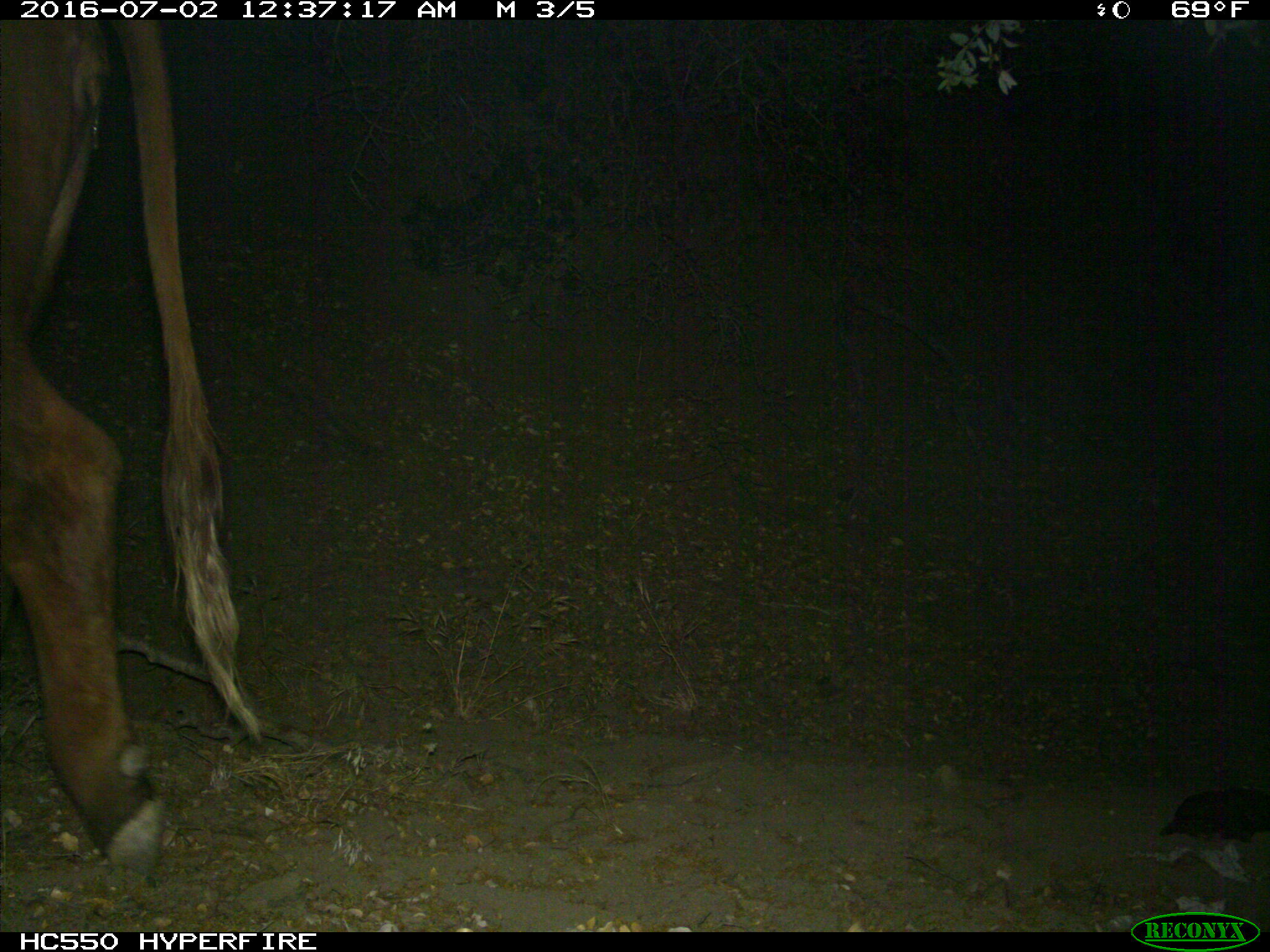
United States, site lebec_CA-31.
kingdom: Animalia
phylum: Chordata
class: Mammalia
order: Artiodactyla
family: Bovidae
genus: Bos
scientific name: Bos taurus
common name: domestic cow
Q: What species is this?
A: Bos taurus (domestic cow).